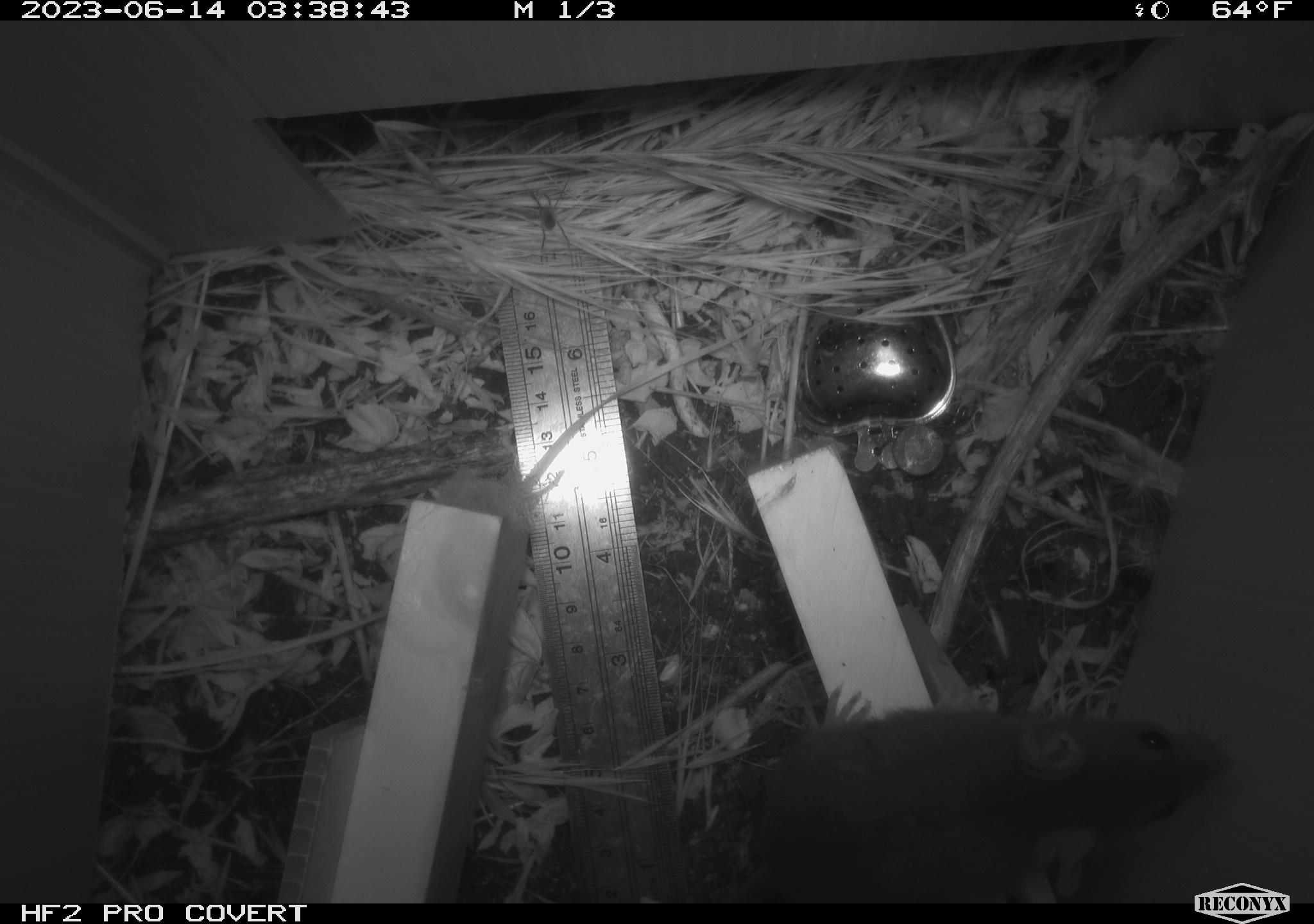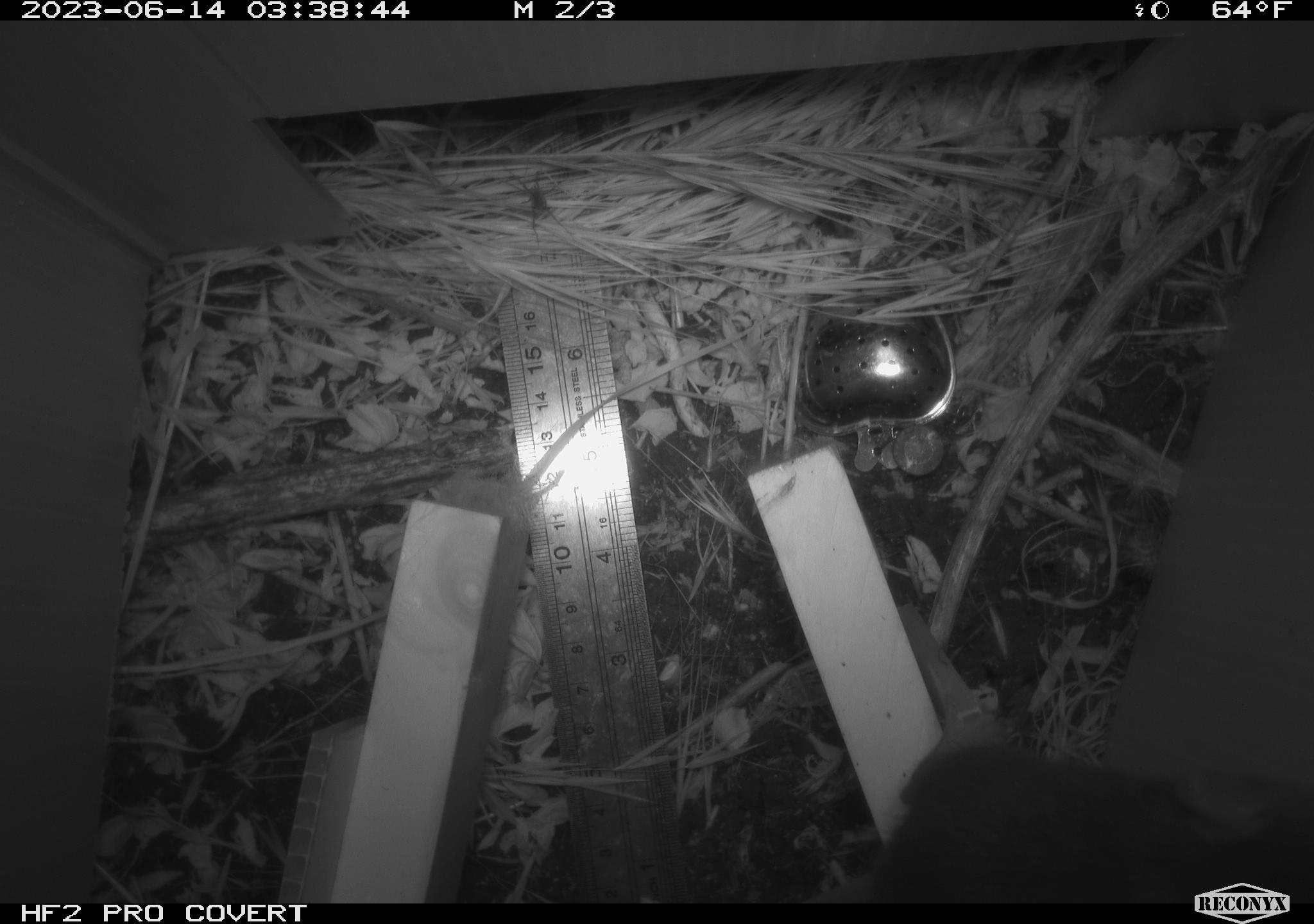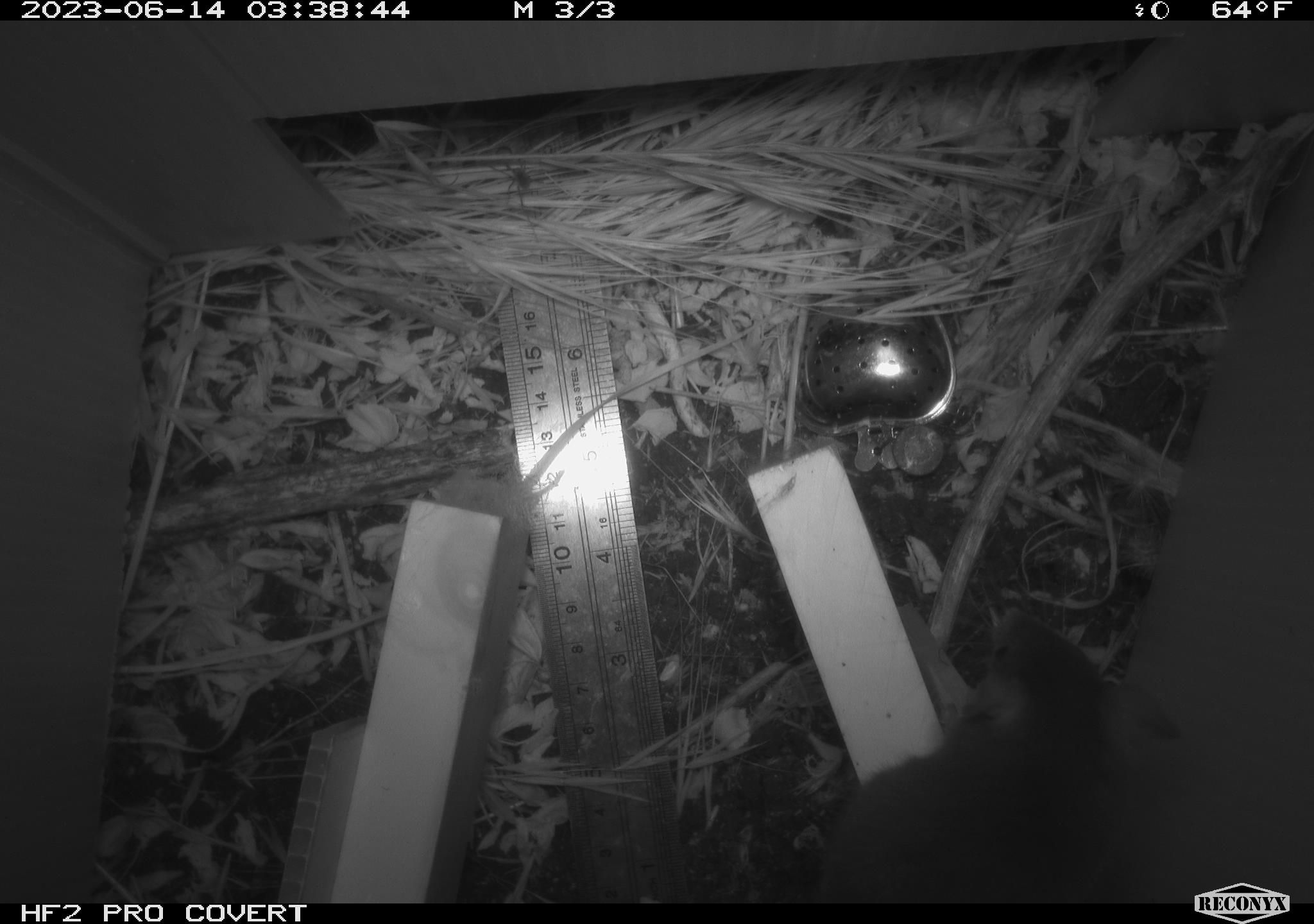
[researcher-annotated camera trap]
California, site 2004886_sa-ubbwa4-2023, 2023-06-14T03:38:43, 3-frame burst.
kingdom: Animalia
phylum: Chordata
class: Mammalia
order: Rodentia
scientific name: Rodentia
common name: mouse species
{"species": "mouse species (Rodentia)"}